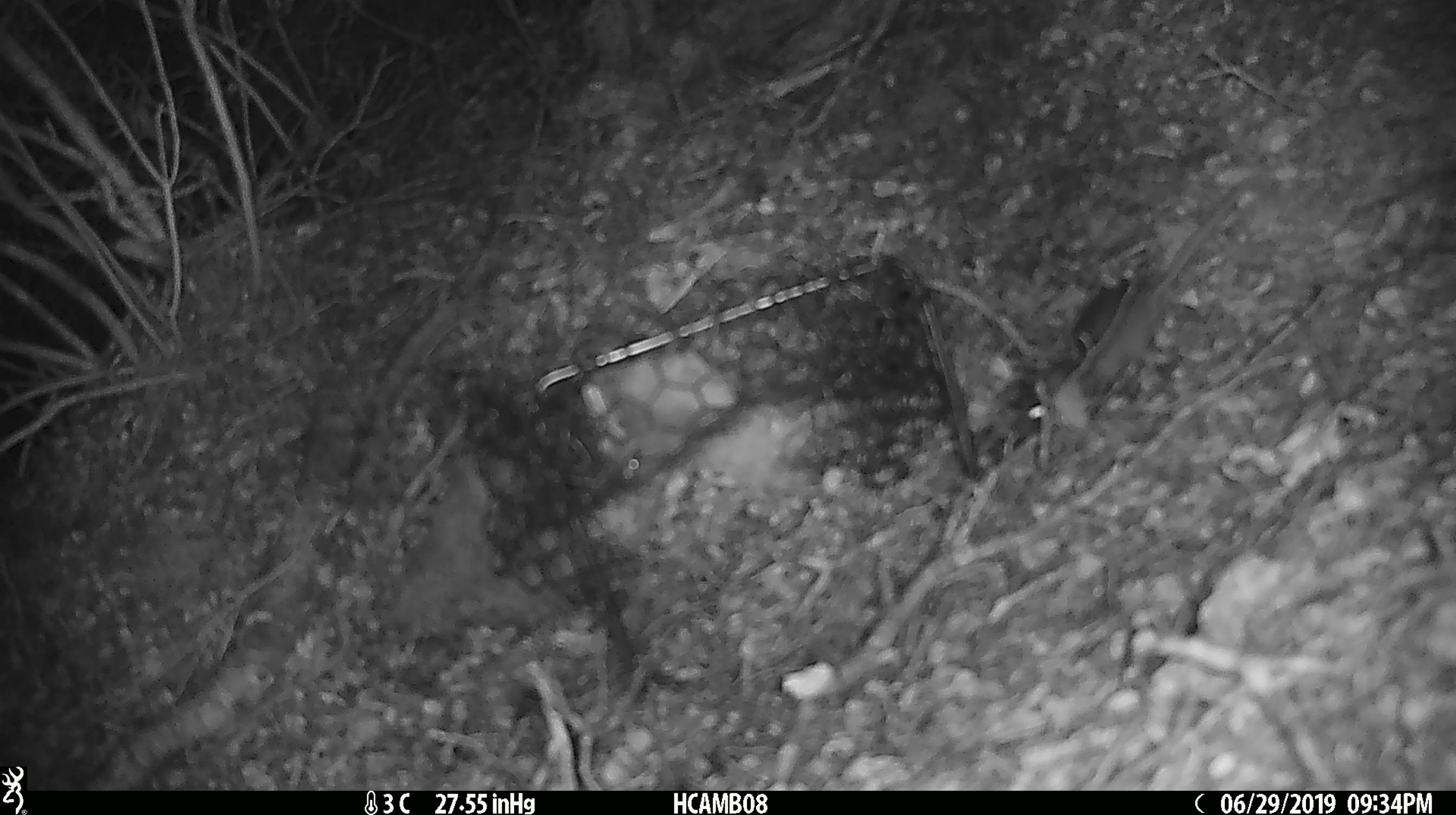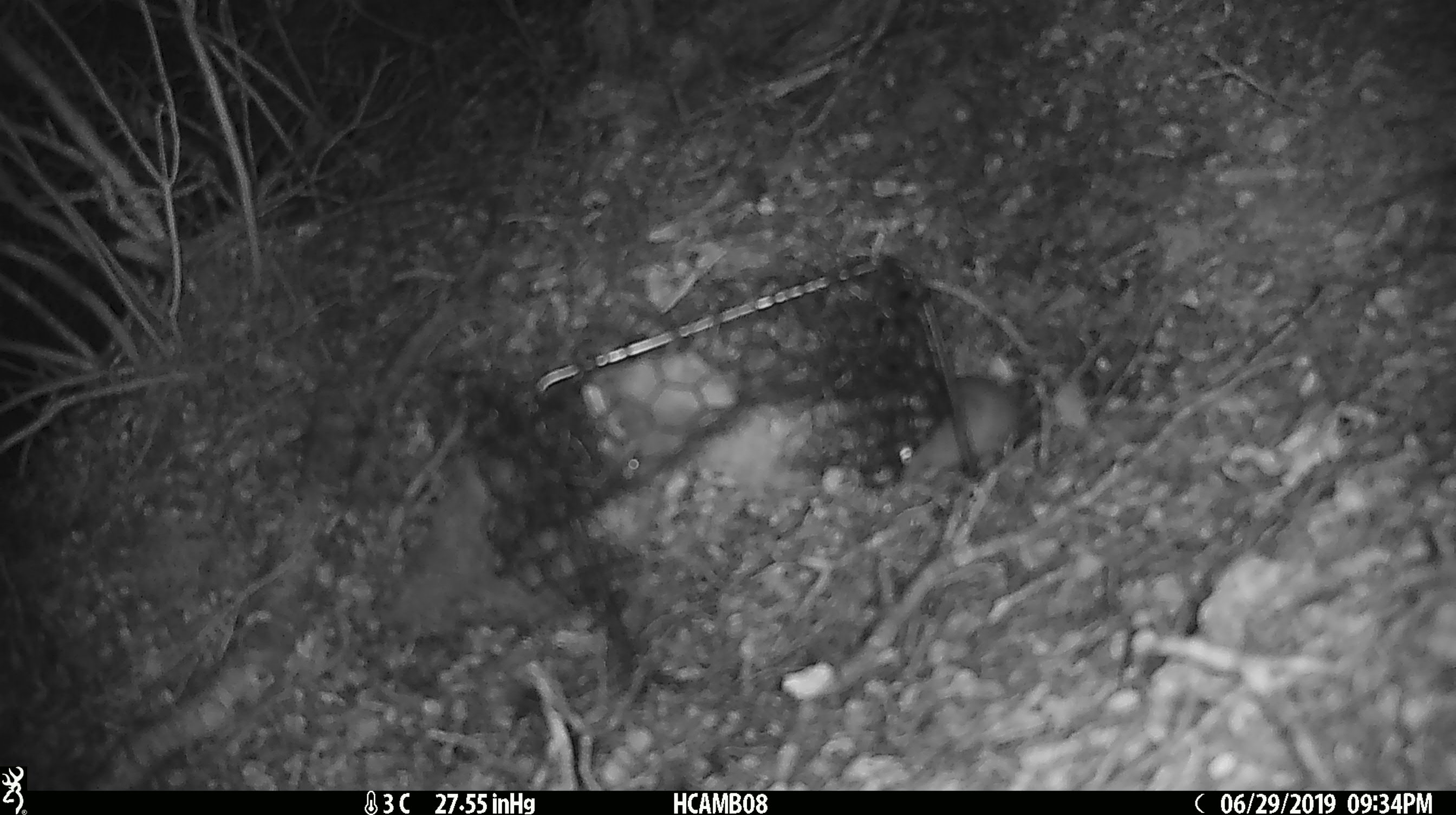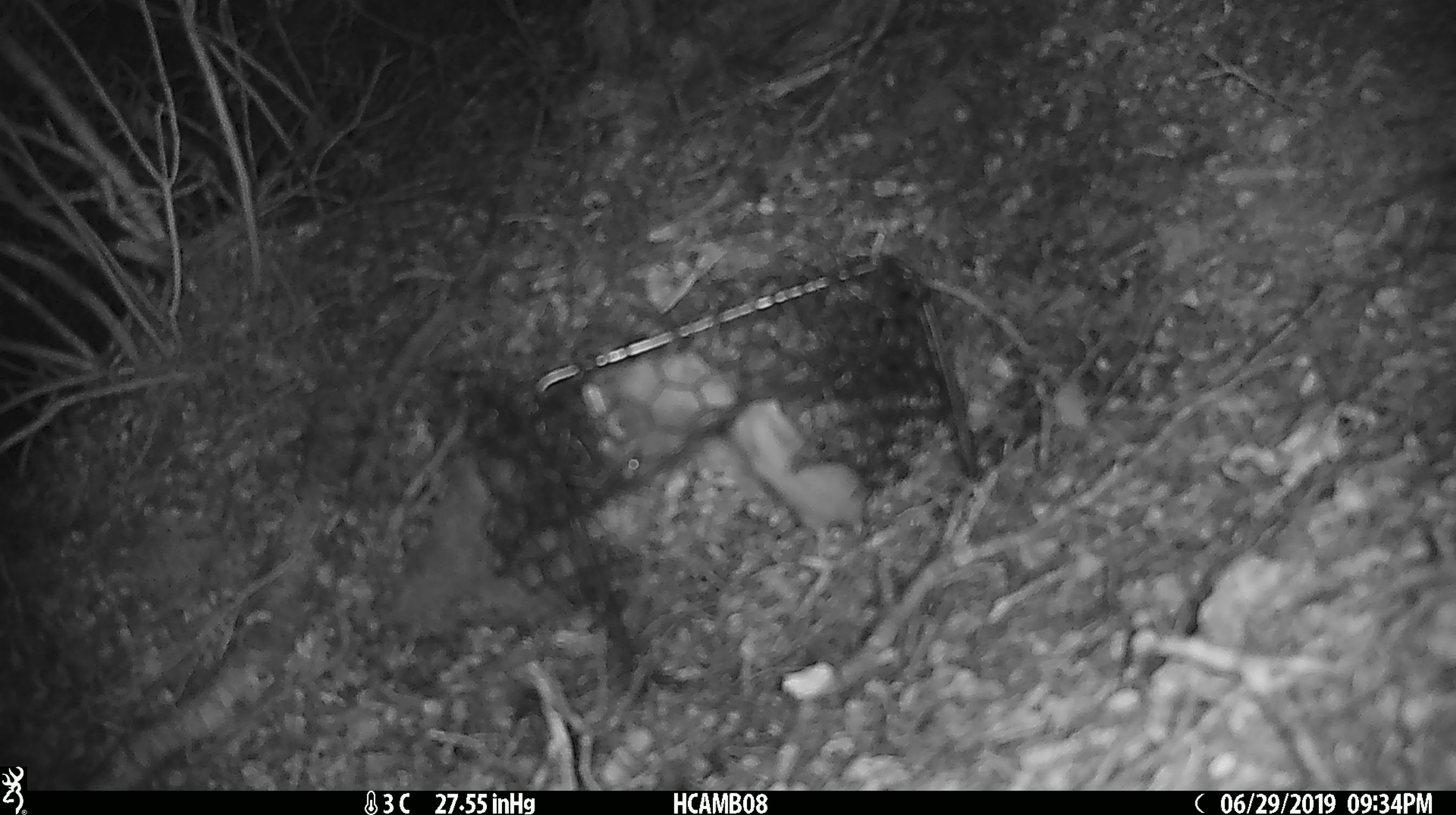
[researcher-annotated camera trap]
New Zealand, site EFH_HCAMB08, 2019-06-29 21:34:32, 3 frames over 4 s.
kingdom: Animalia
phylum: Chordata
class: Mammalia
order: Rodentia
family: Muridae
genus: Mus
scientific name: Mus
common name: mouse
Mouse (Mus).